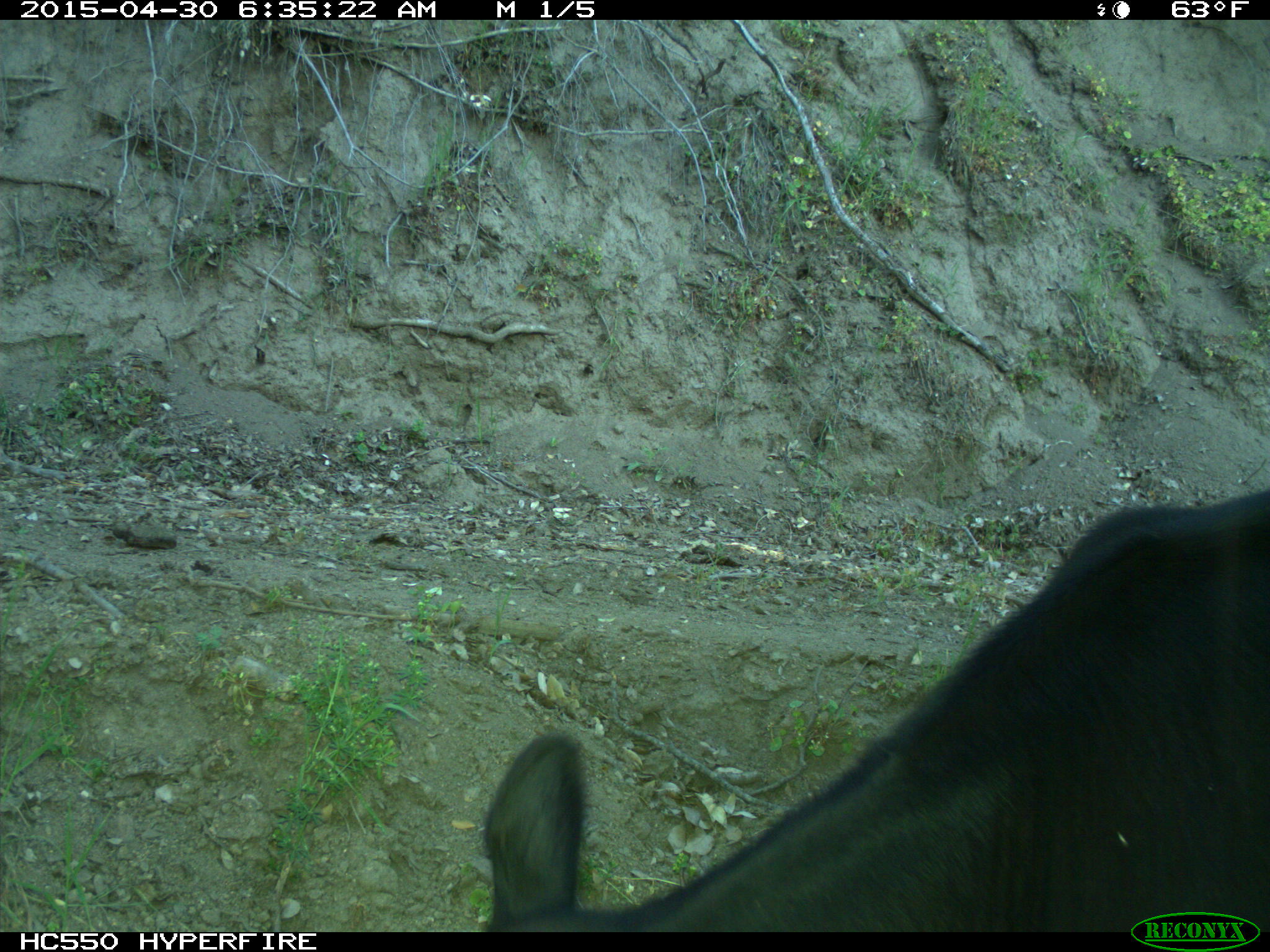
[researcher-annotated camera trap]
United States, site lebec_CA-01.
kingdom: Animalia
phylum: Chordata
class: Mammalia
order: Artiodactyla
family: Bovidae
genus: Bos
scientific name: Bos taurus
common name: domestic cow